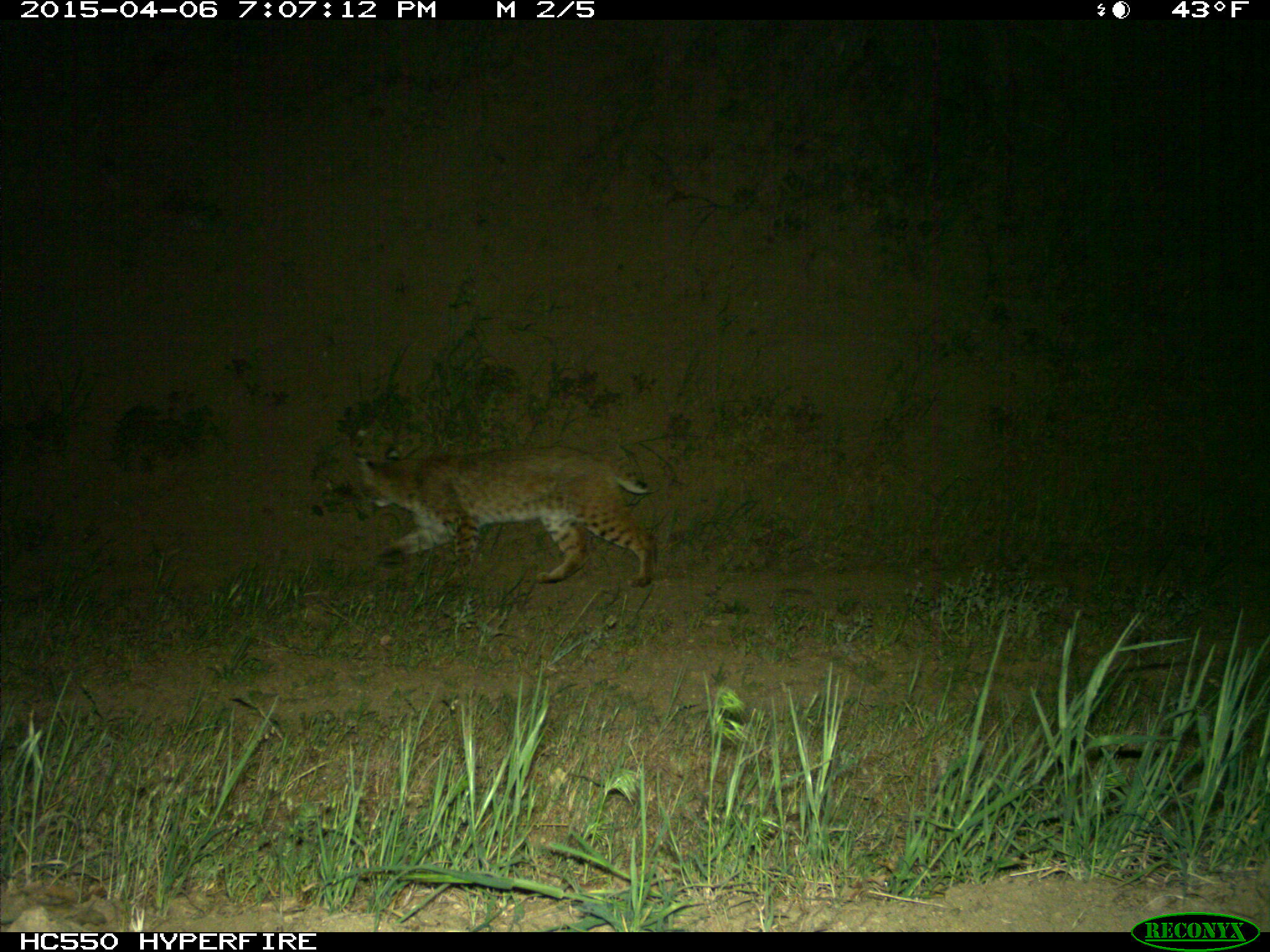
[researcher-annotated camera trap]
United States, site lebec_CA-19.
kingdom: Animalia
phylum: Chordata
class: Mammalia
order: Carnivora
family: Felidae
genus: Lynx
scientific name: Lynx rufus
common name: bobcat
Lynx rufus (bobcat).